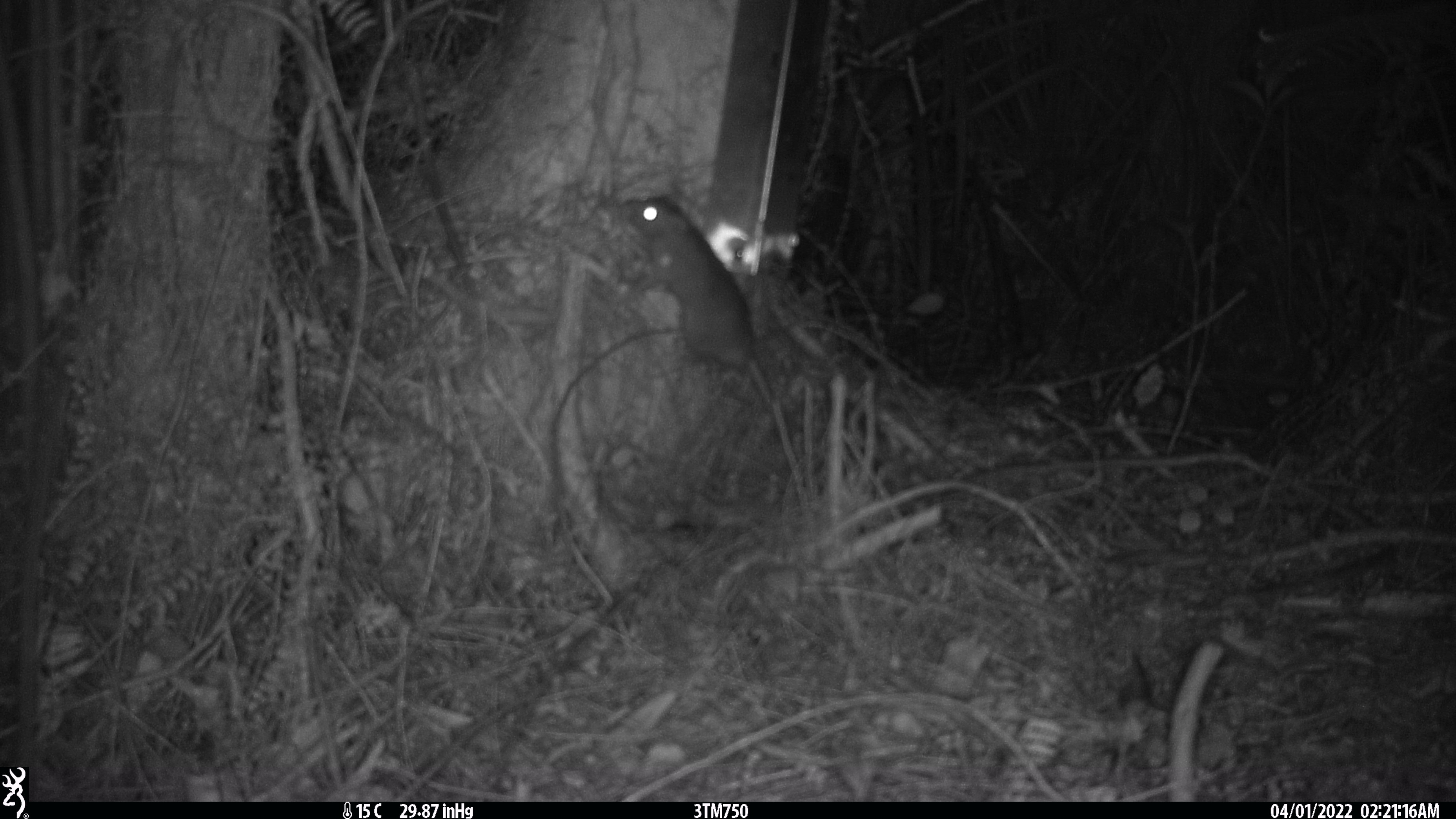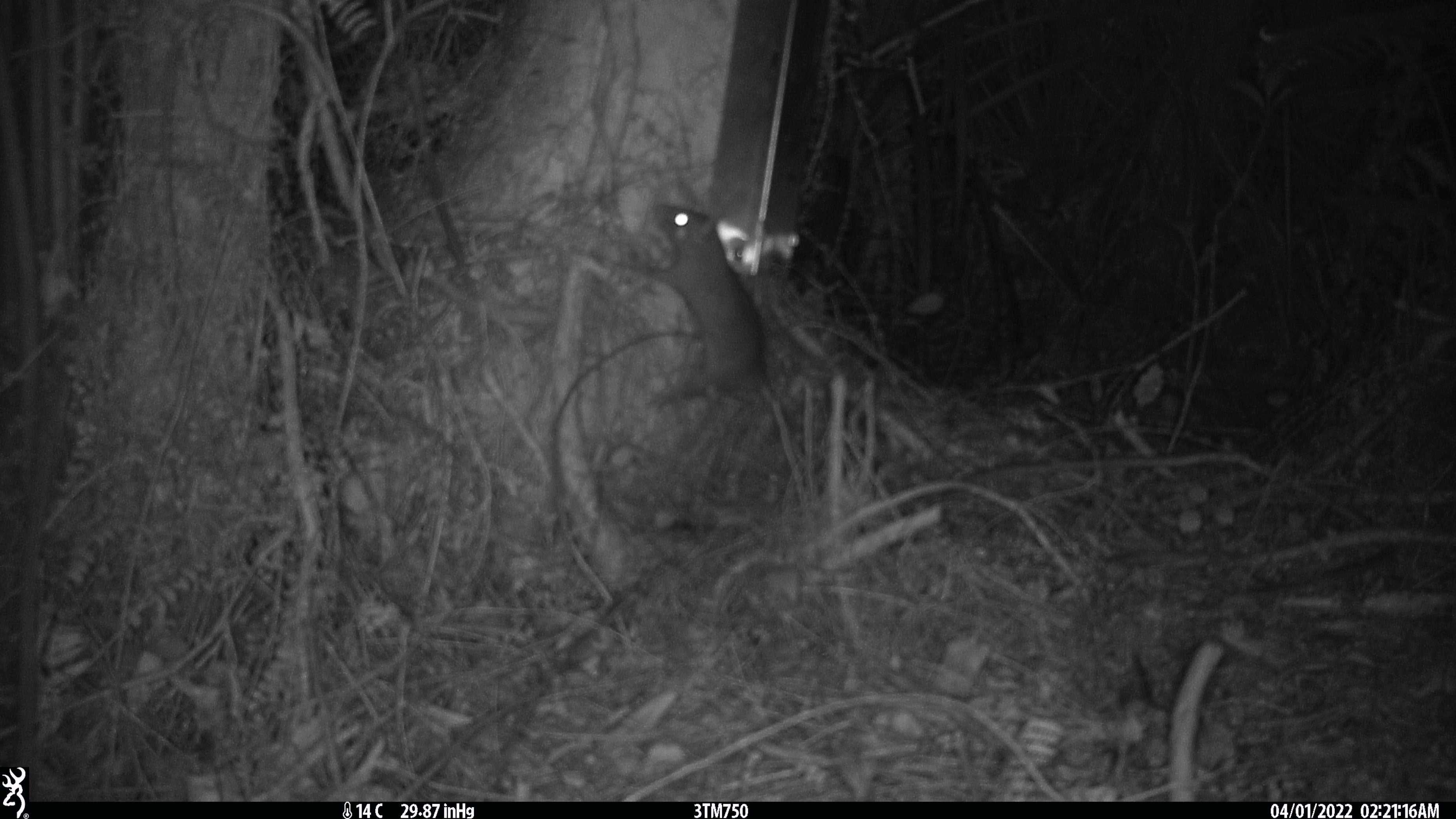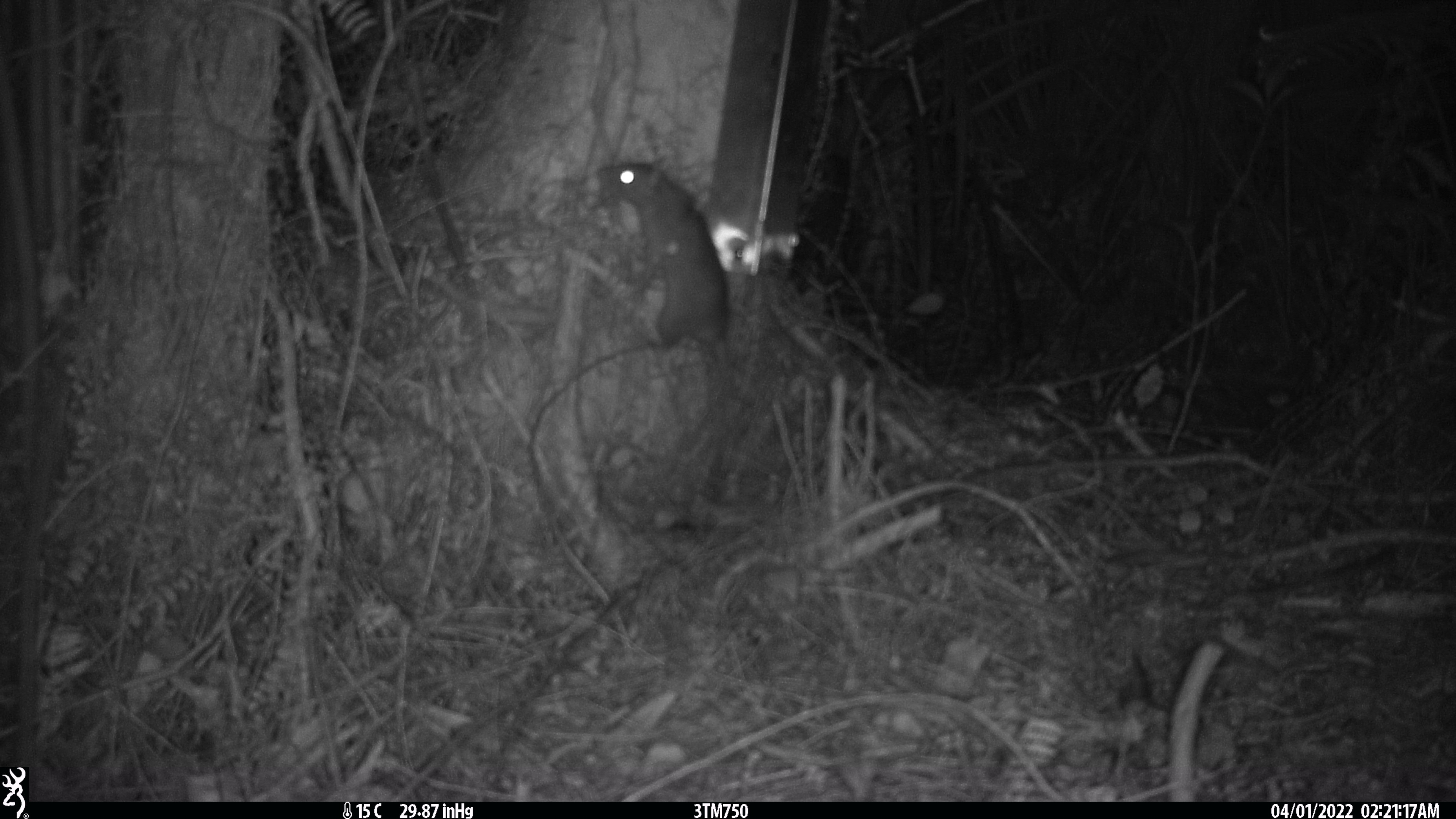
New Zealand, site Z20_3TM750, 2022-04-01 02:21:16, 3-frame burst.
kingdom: Animalia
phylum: Chordata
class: Mammalia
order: Rodentia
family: Muridae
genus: Rattus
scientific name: Rattus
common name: rat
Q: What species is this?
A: Rat (Rattus).